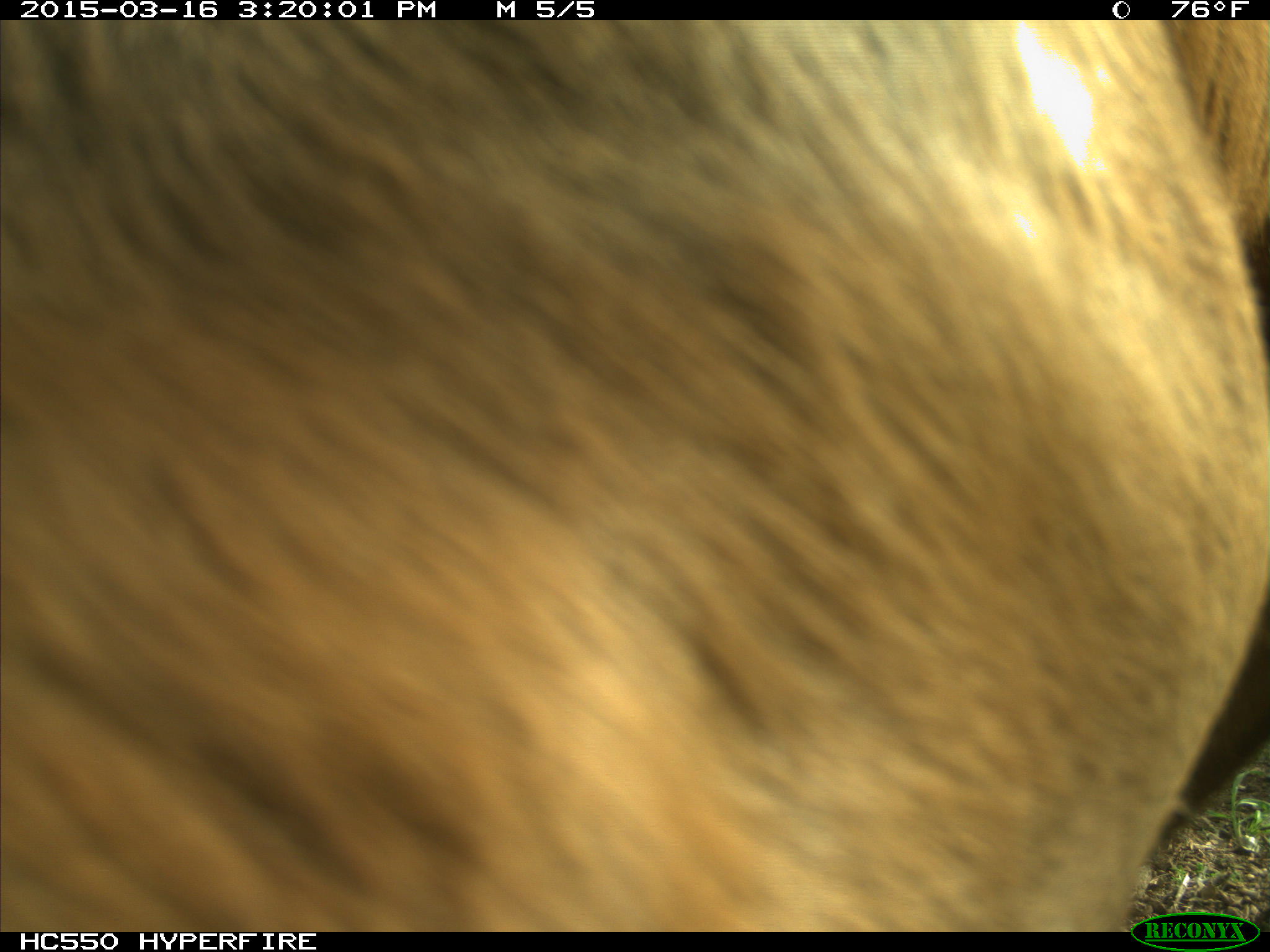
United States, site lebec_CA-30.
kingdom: Animalia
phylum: Chordata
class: Mammalia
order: Artiodactyla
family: Bovidae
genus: Bos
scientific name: Bos taurus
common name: domestic cow